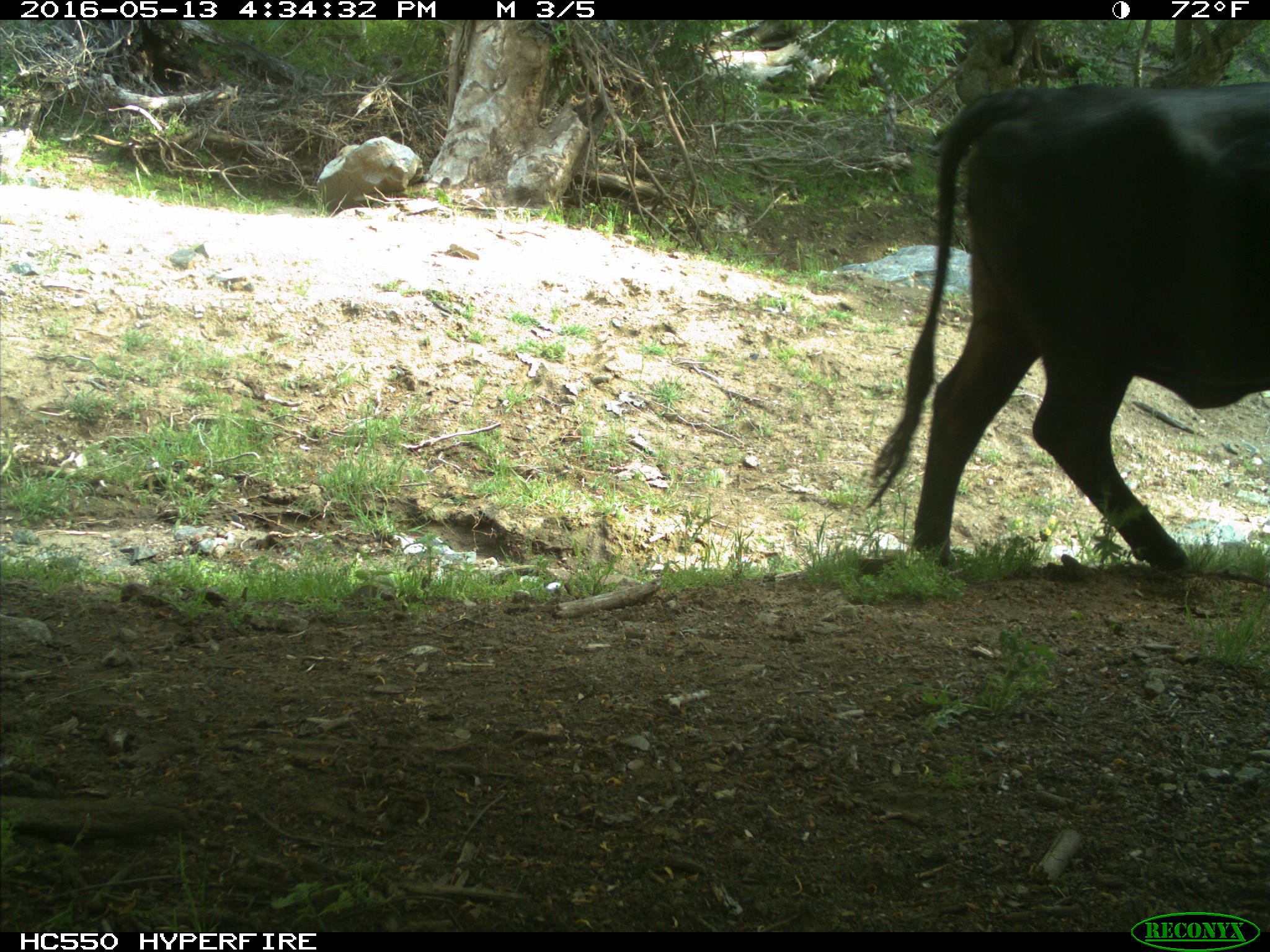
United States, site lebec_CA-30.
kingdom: Animalia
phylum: Chordata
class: Mammalia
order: Artiodactyla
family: Bovidae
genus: Bos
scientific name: Bos taurus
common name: domestic cow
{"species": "Bos taurus (domestic cow)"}